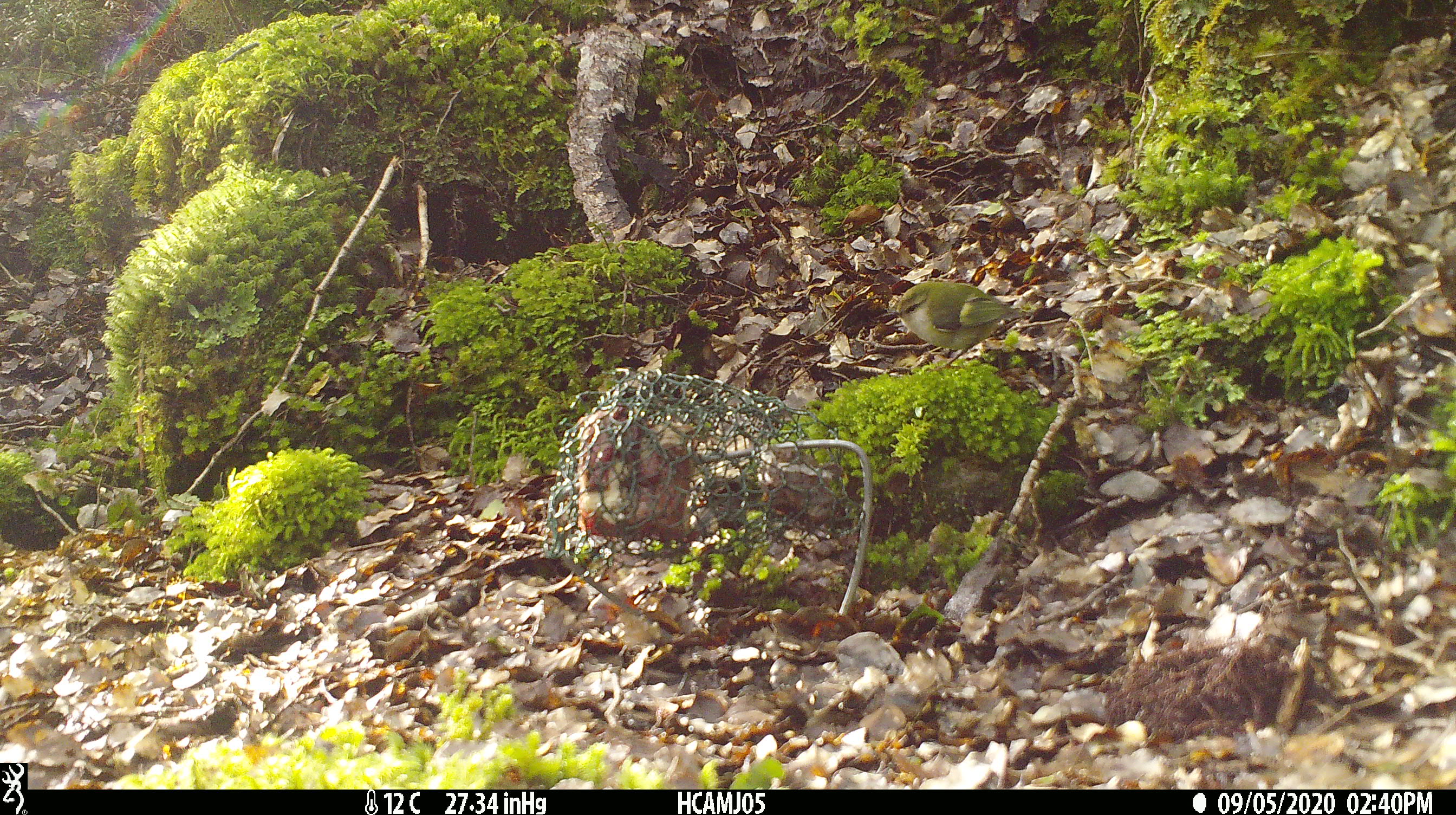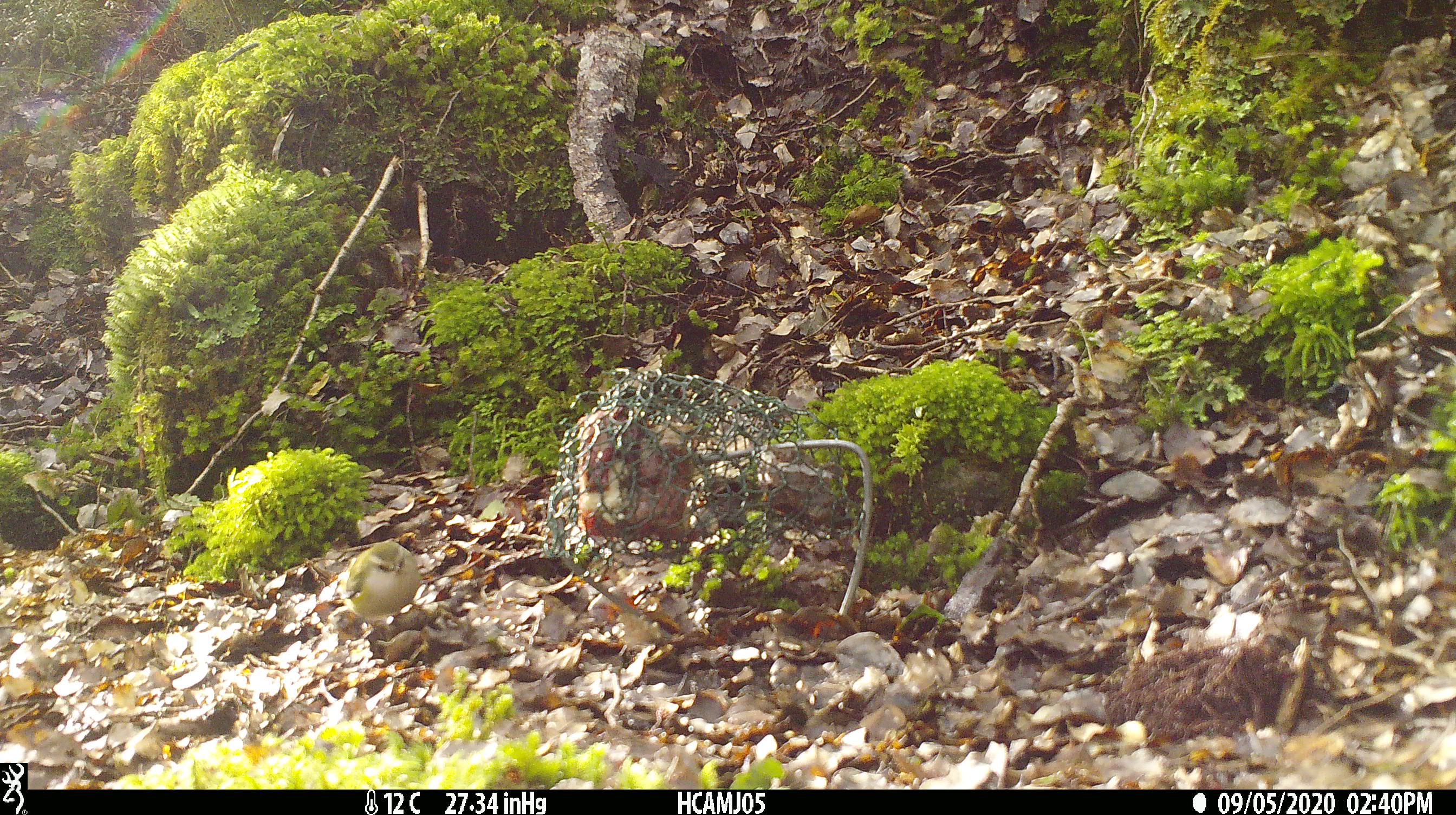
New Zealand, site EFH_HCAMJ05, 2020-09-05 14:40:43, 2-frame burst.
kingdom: Animalia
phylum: Chordata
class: Aves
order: Passeriformes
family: Acanthisittidae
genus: Acanthisitta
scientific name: Acanthisitta chloris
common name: rifleman